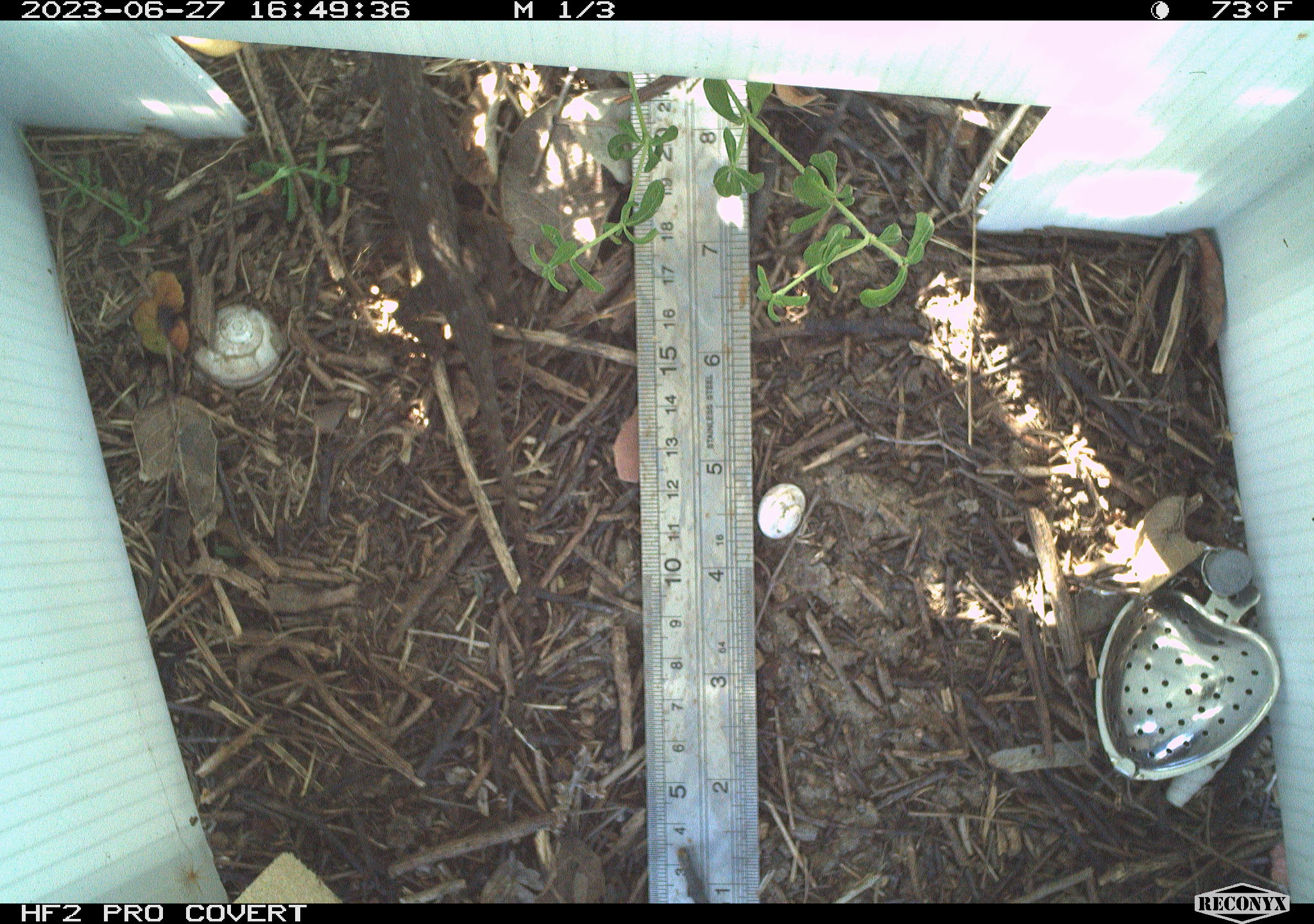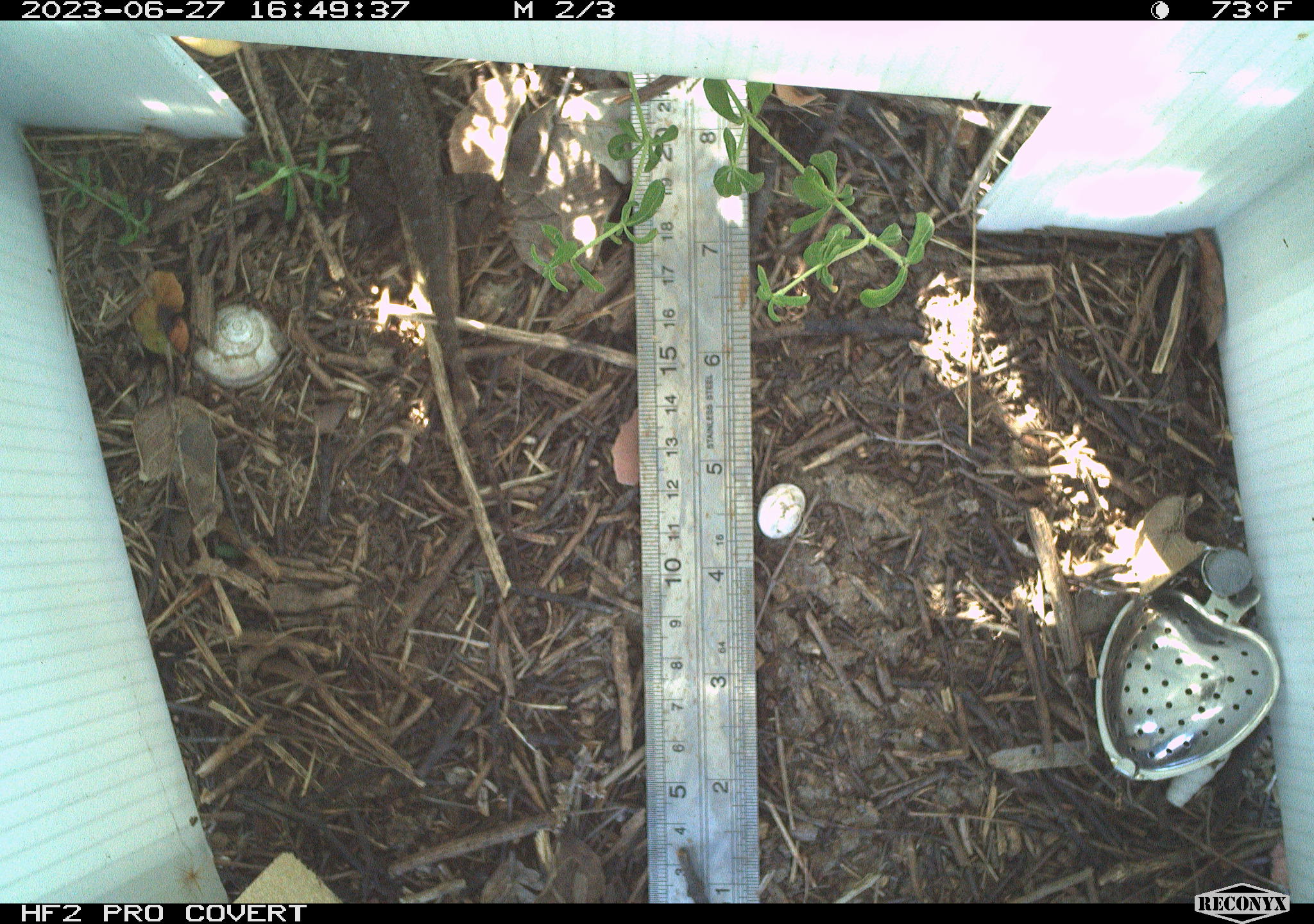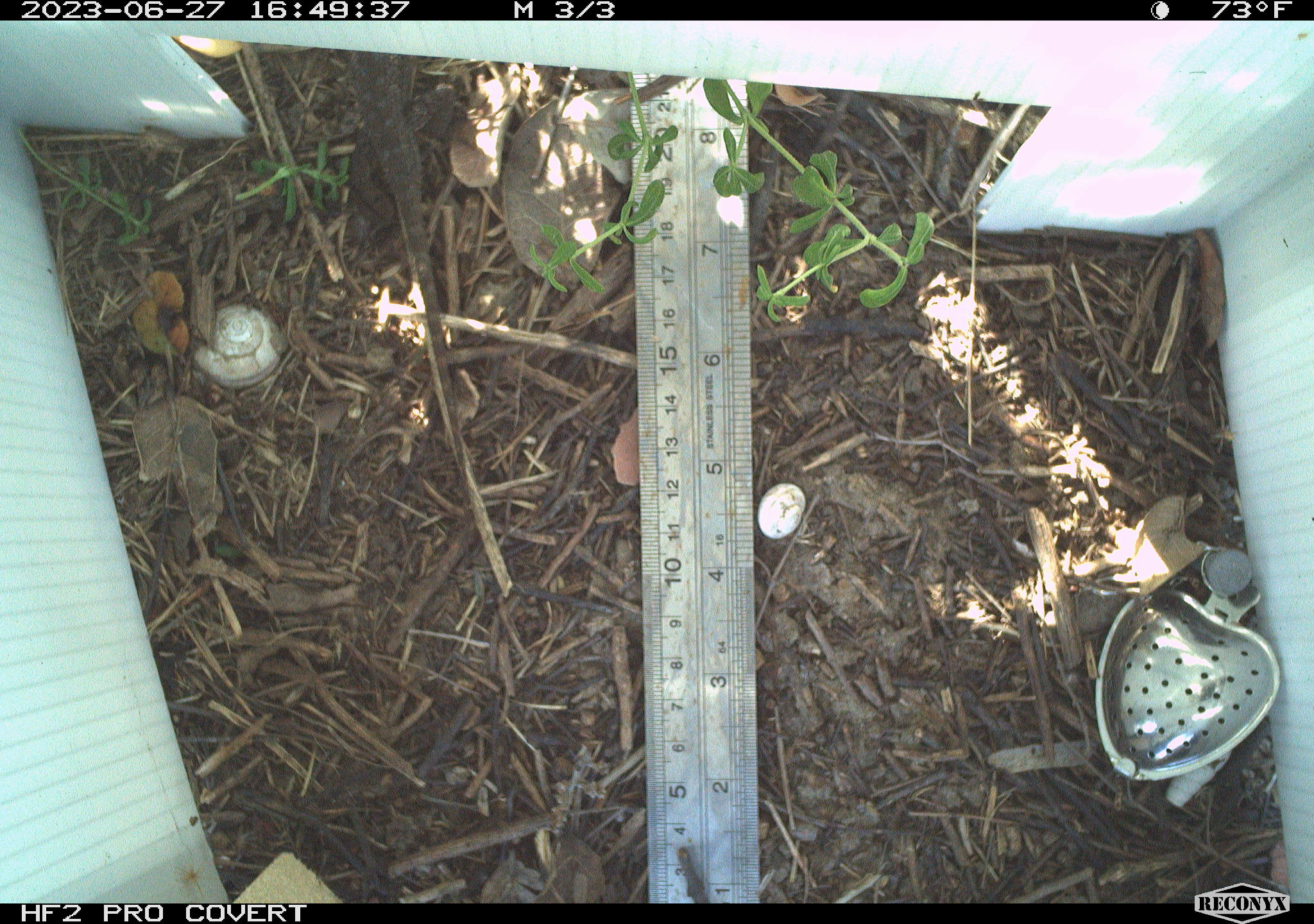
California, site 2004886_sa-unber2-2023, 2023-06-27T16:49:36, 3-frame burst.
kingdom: Animalia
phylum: Chordata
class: Reptilia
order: Squamata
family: Phrynosomatidae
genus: Sceloporus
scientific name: Sceloporus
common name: spiny lizards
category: sceloporus species